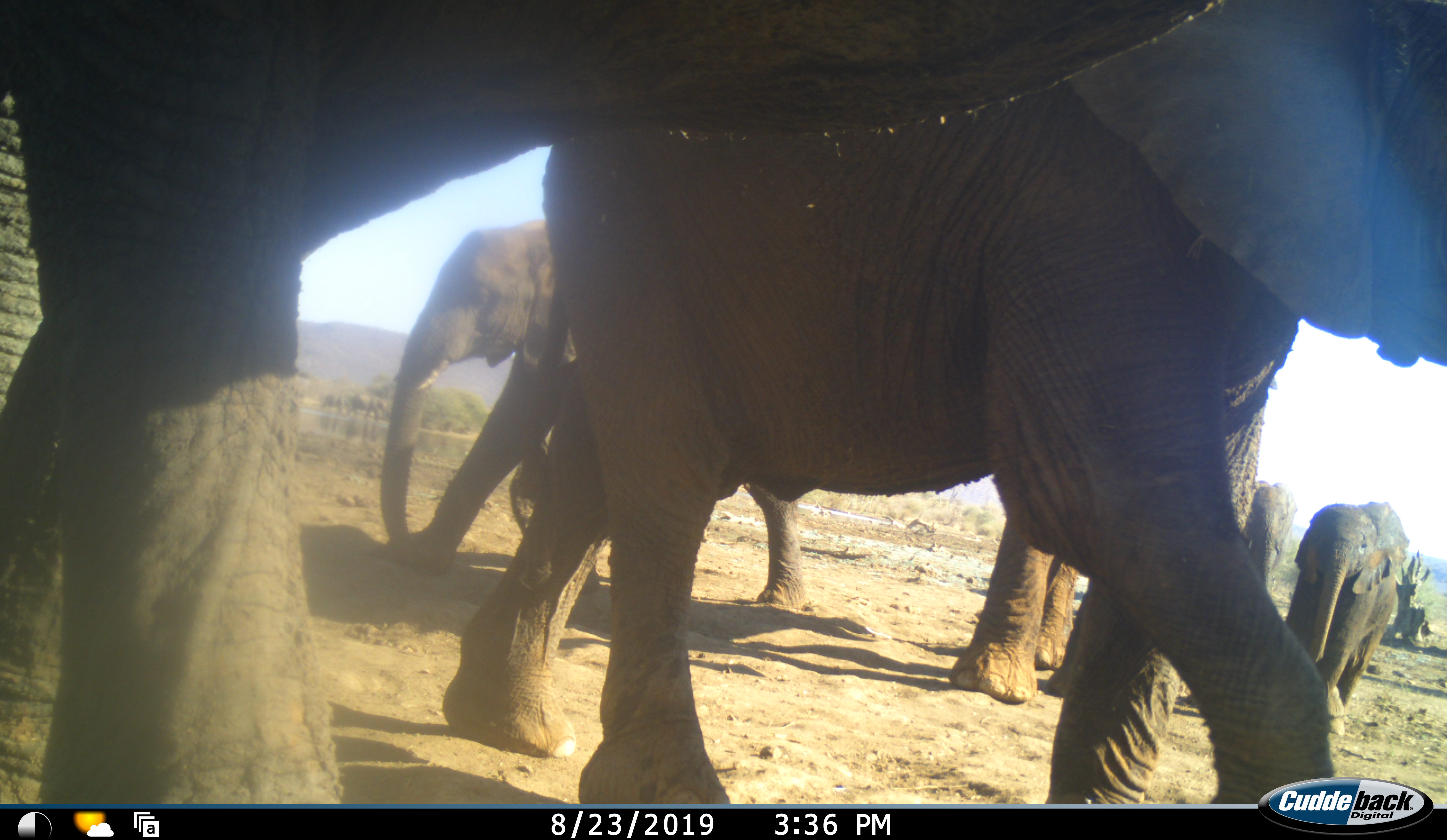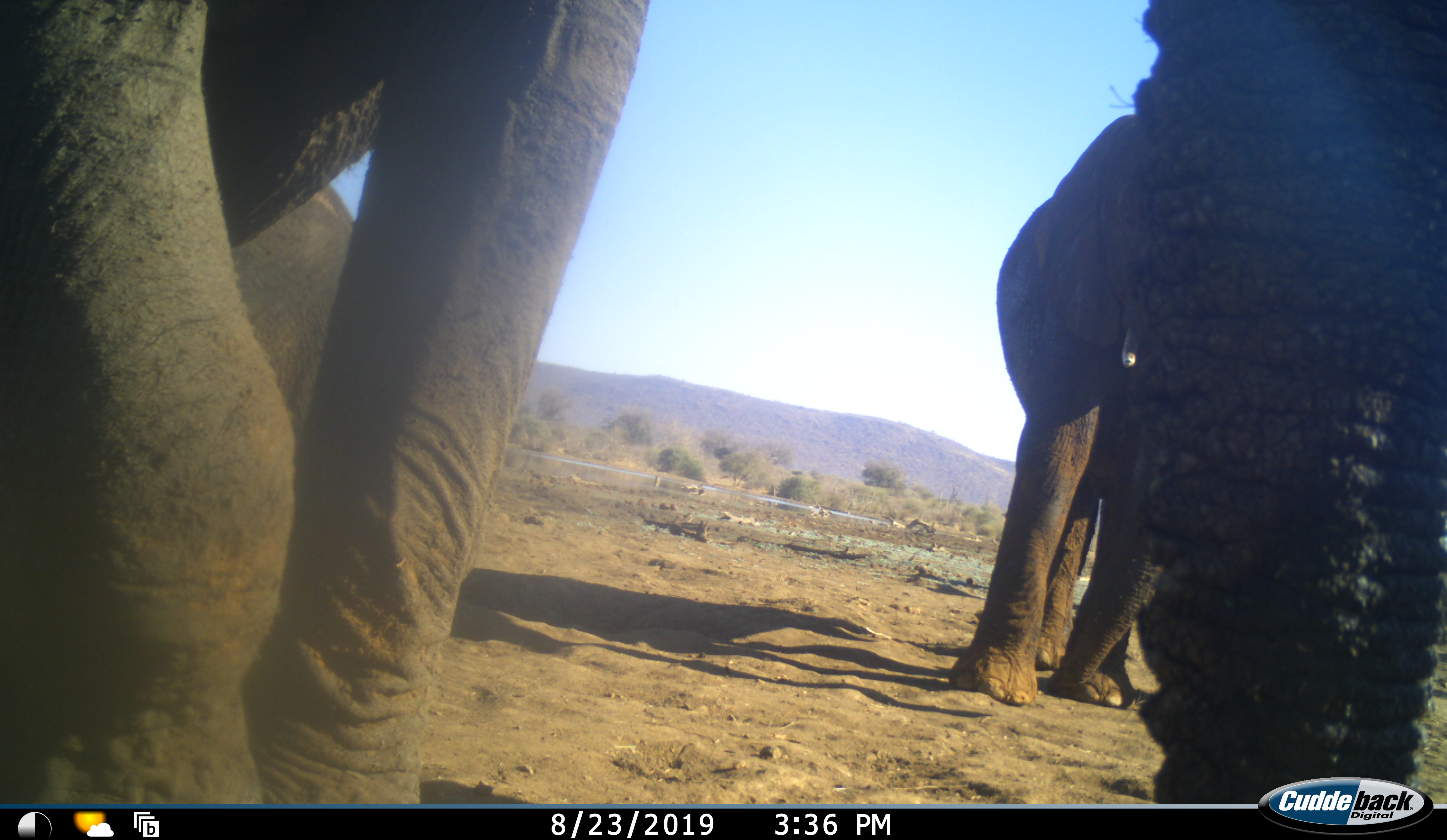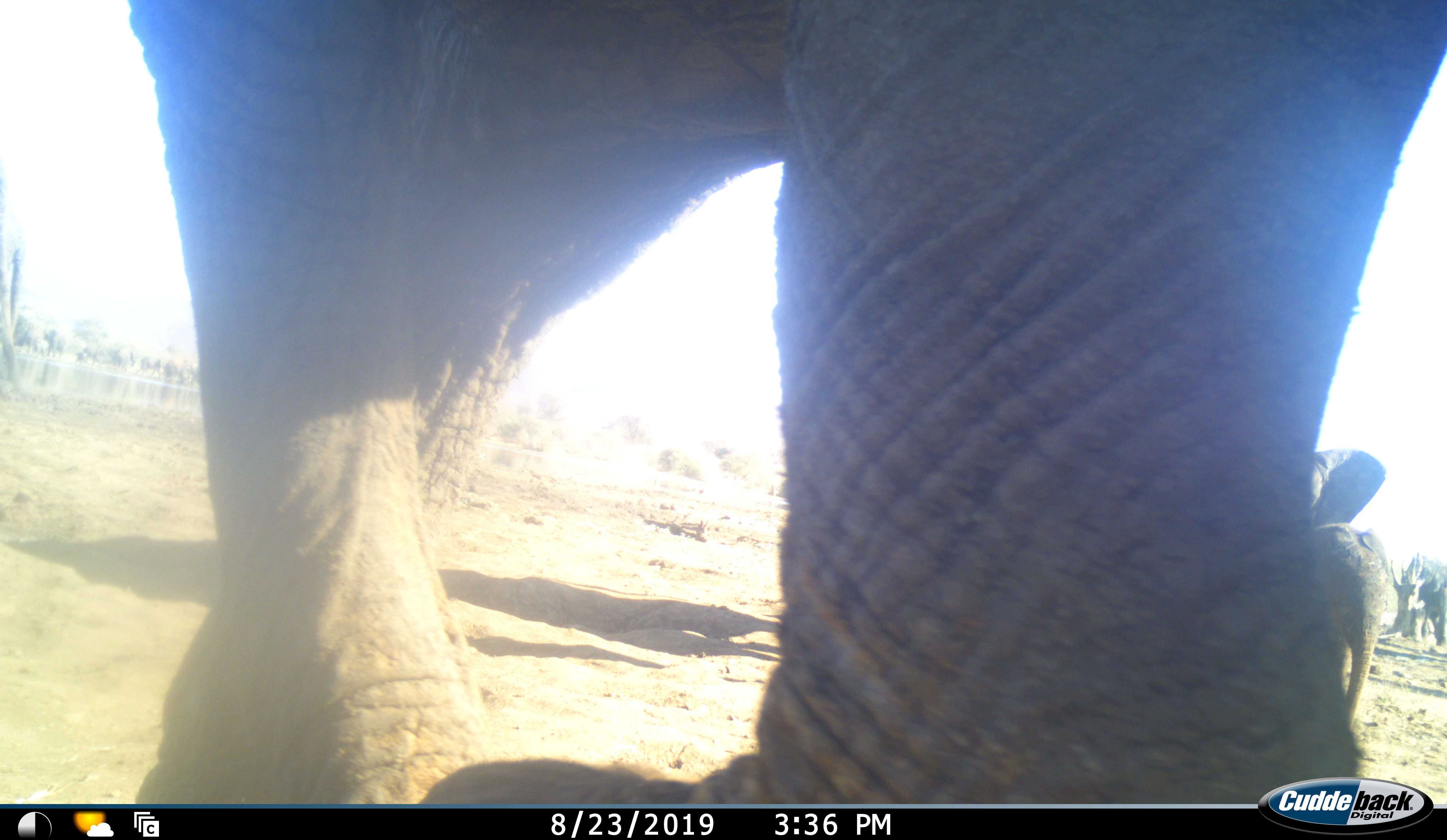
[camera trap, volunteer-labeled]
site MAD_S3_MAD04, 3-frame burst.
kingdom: Animalia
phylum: Chordata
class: Mammalia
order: Proboscidea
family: Elephantidae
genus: Loxodonta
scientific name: Loxodonta africana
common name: african bush elephant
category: elephant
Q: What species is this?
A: Elephant (african bush elephant) (Loxodonta africana).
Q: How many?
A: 7.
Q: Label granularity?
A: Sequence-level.